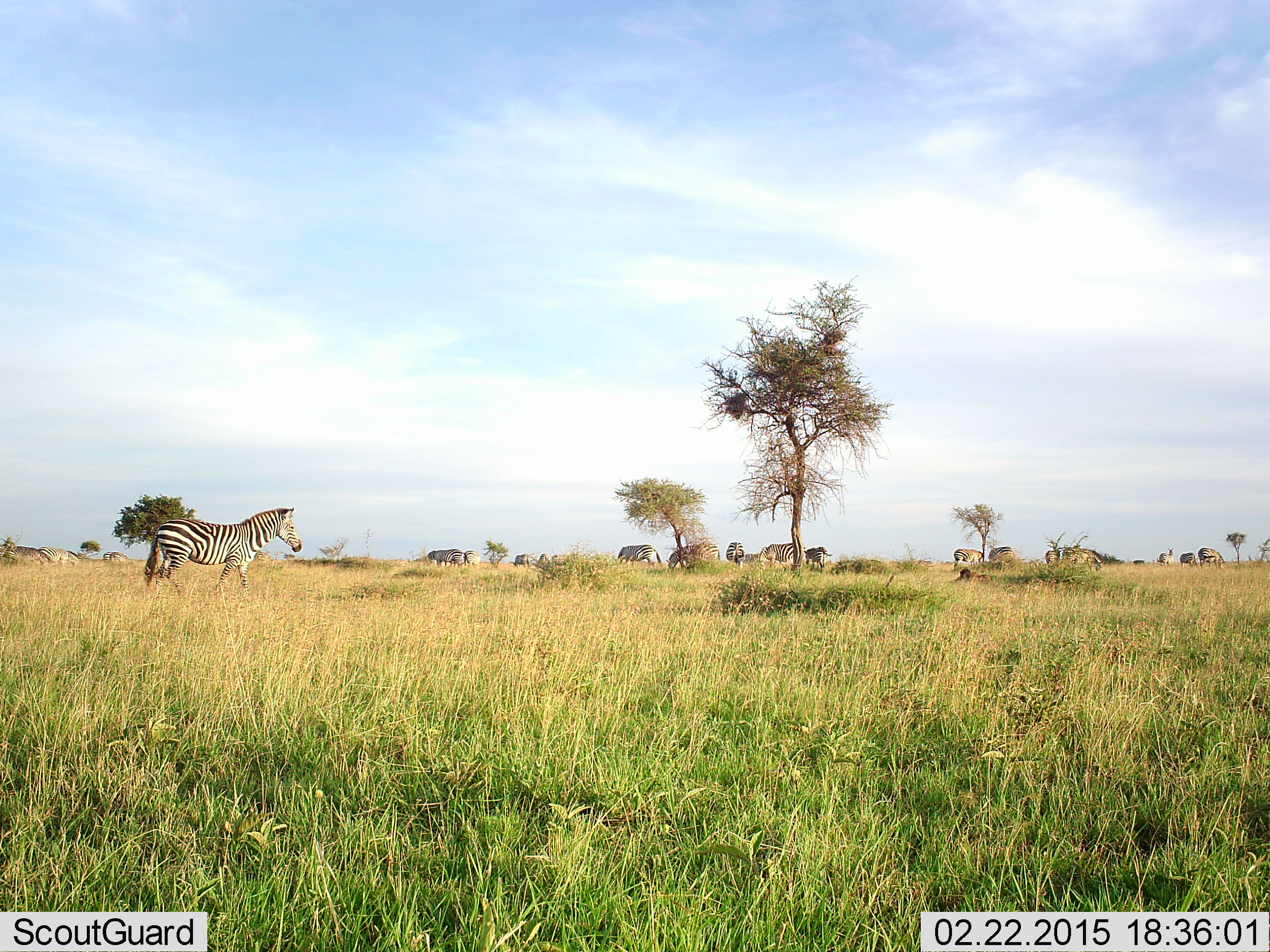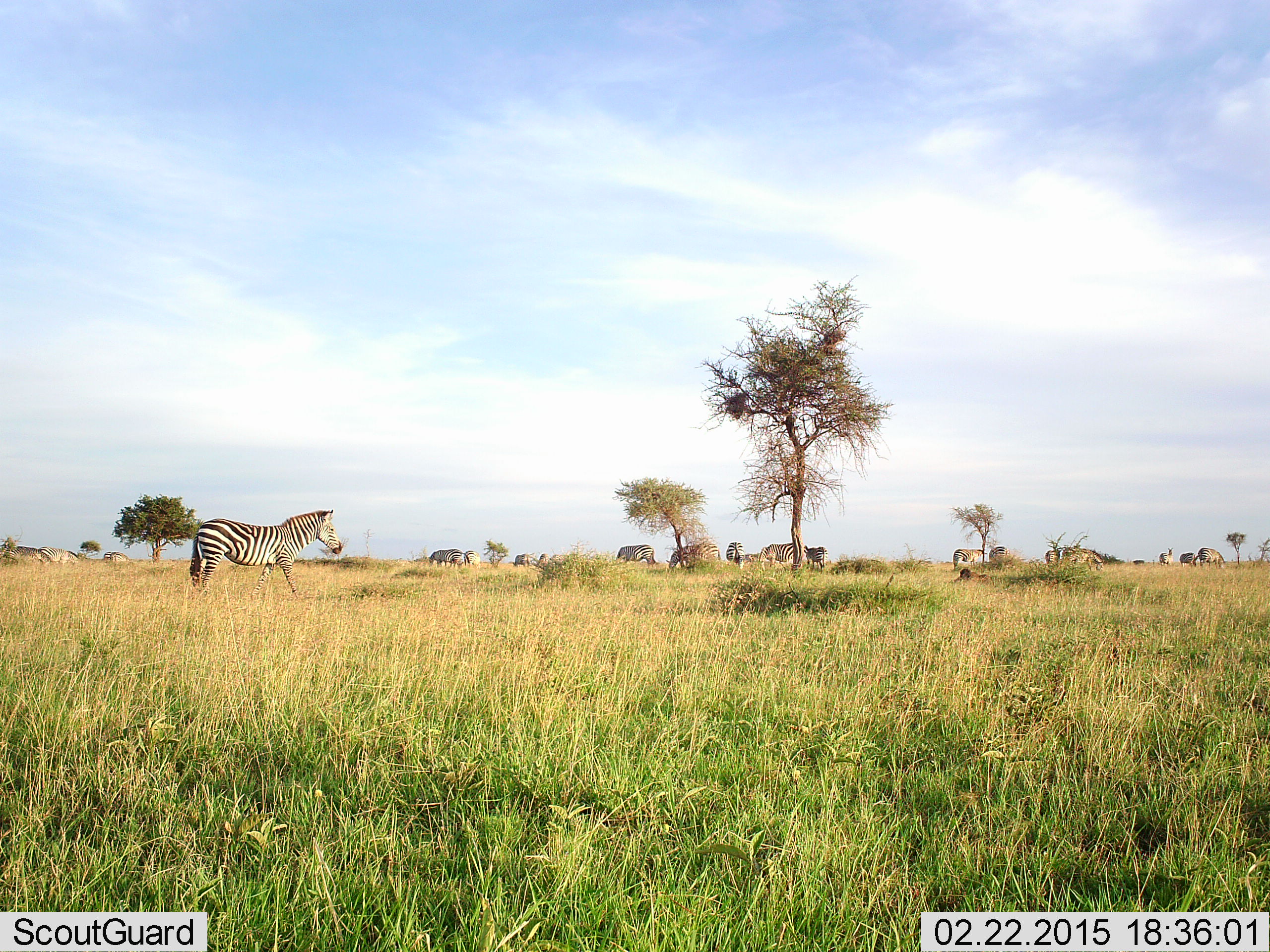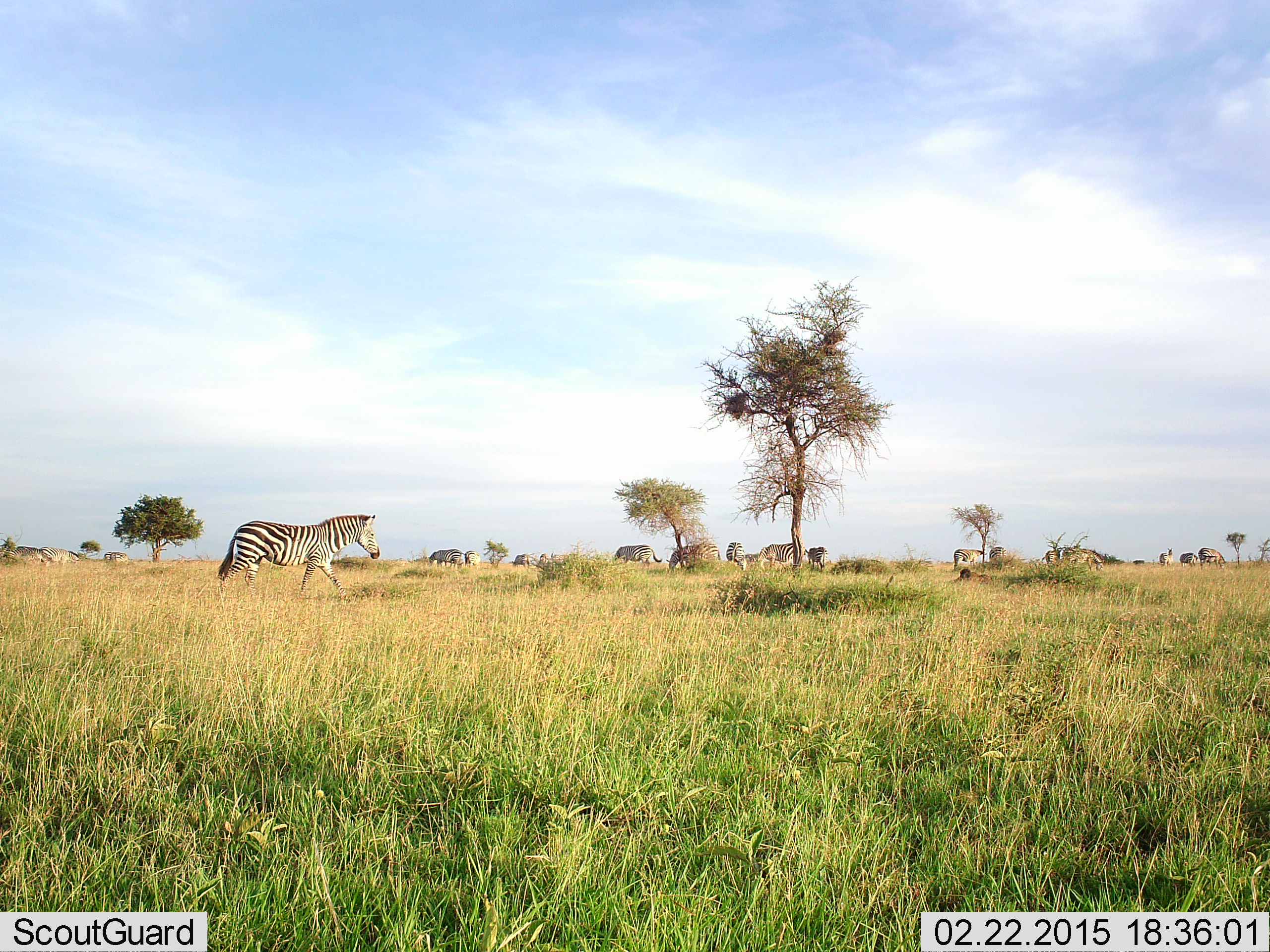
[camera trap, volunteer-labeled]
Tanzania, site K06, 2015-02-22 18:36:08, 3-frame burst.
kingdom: Animalia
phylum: Chordata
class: Mammalia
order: Perissodactyla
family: Equidae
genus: Equus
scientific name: Equus quagga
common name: plains zebra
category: zebra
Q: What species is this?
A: Zebra (plains zebra) (Equus quagga).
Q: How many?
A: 4.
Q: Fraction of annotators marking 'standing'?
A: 42%.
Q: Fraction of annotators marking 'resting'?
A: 0%.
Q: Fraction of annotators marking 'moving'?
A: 67%.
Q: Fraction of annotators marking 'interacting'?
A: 0%.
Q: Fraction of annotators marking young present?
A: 0%.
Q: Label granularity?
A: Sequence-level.